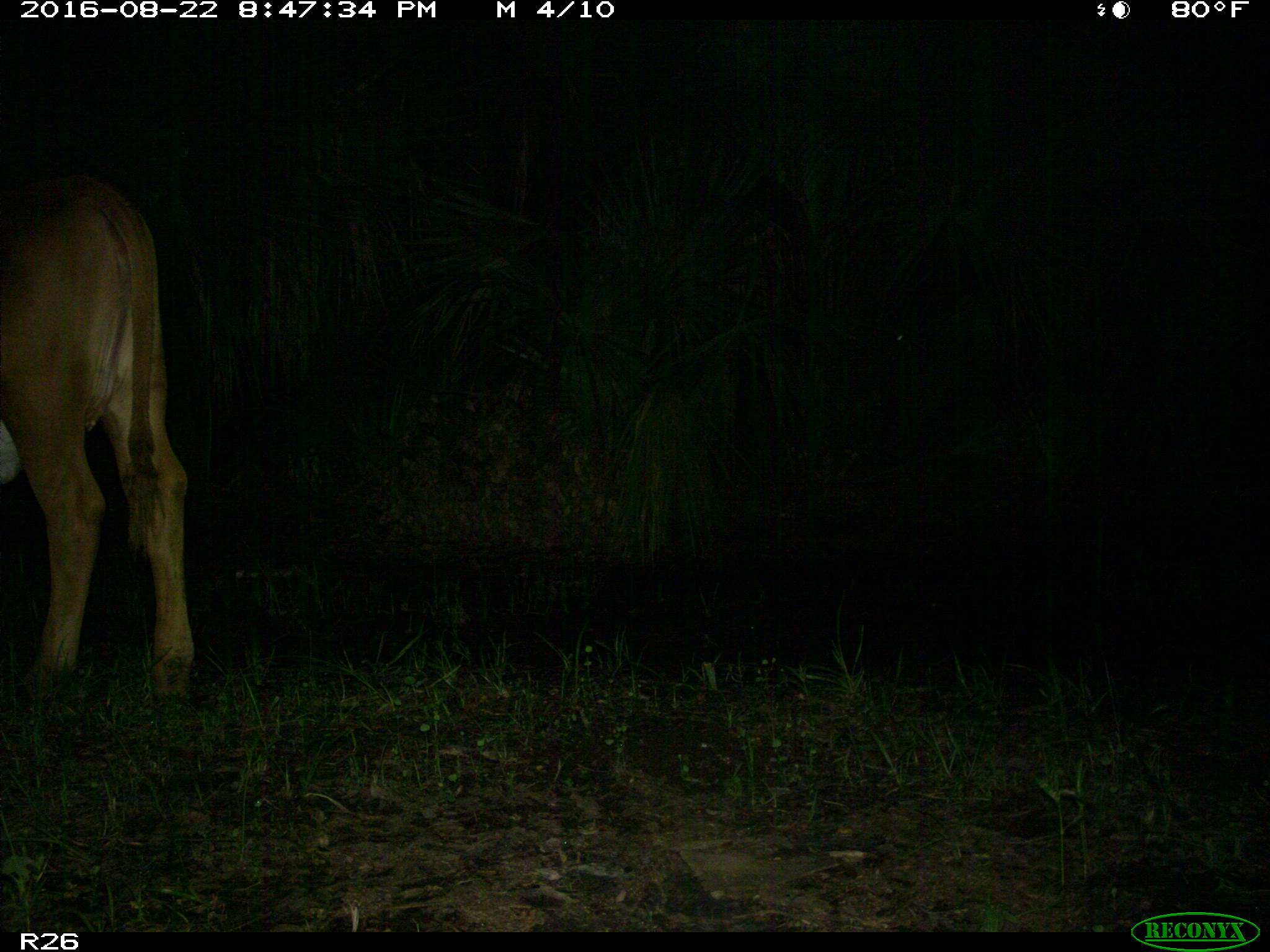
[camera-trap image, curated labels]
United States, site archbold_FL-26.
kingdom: Animalia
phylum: Chordata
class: Mammalia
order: Artiodactyla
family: Bovidae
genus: Bos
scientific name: Bos taurus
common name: domestic cow